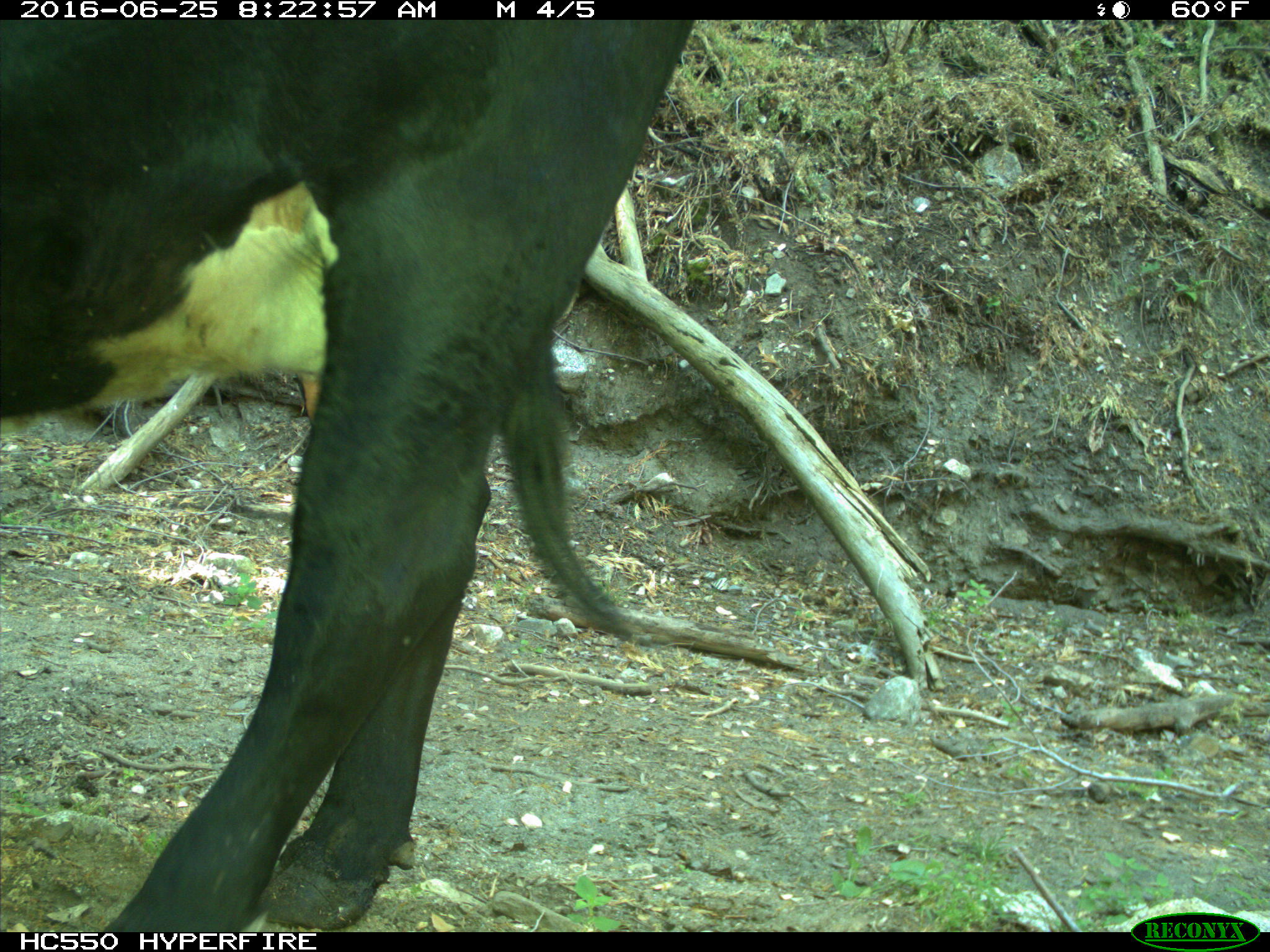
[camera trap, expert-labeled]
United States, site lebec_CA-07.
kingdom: Animalia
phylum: Chordata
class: Mammalia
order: Artiodactyla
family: Bovidae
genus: Bos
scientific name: Bos taurus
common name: domestic cow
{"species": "Bos taurus (domestic cow)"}